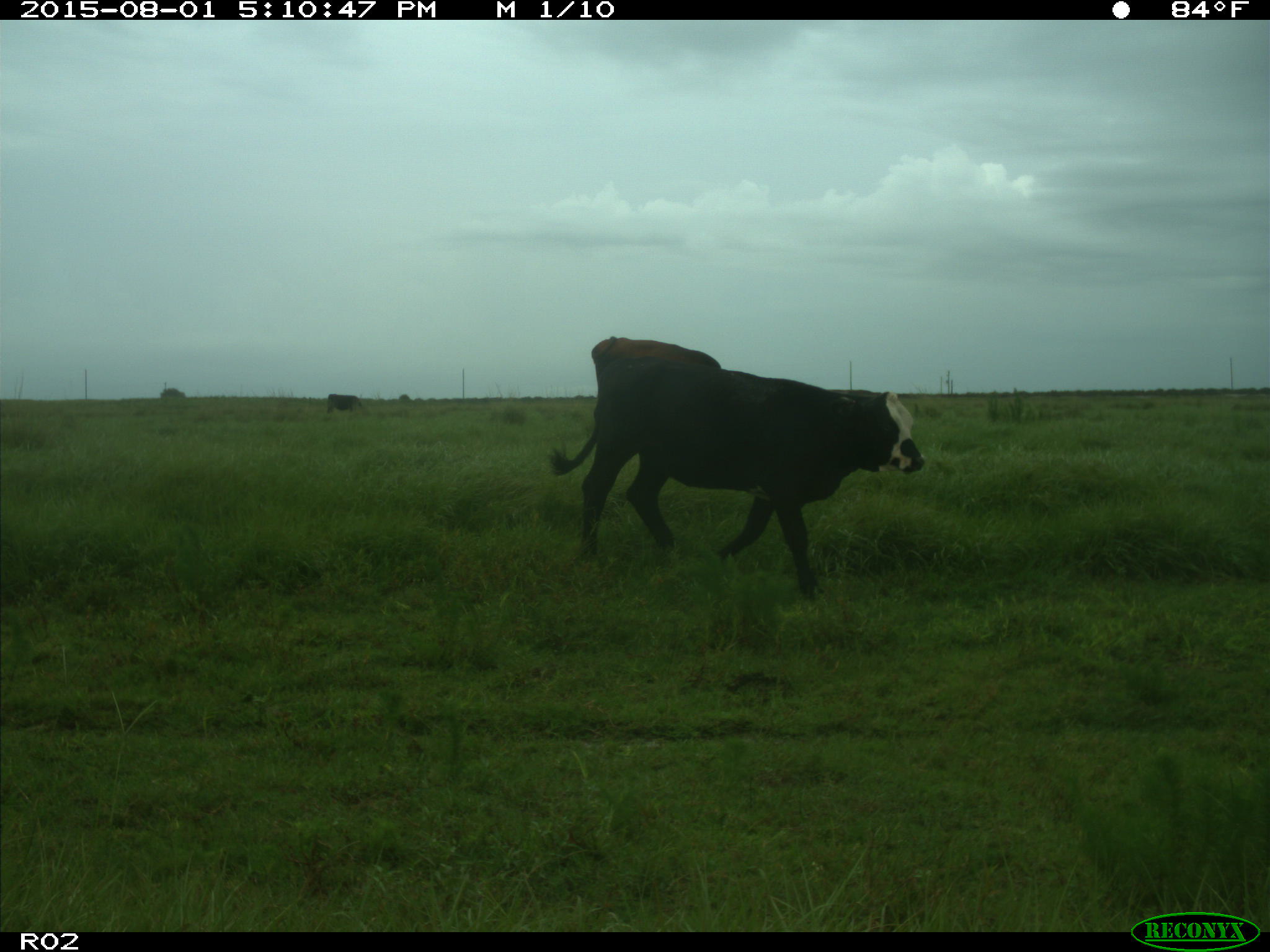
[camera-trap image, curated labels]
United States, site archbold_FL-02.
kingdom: Animalia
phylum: Chordata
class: Mammalia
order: Artiodactyla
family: Bovidae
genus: Bos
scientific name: Bos taurus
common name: domestic cow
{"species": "Bos taurus (domestic cow)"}